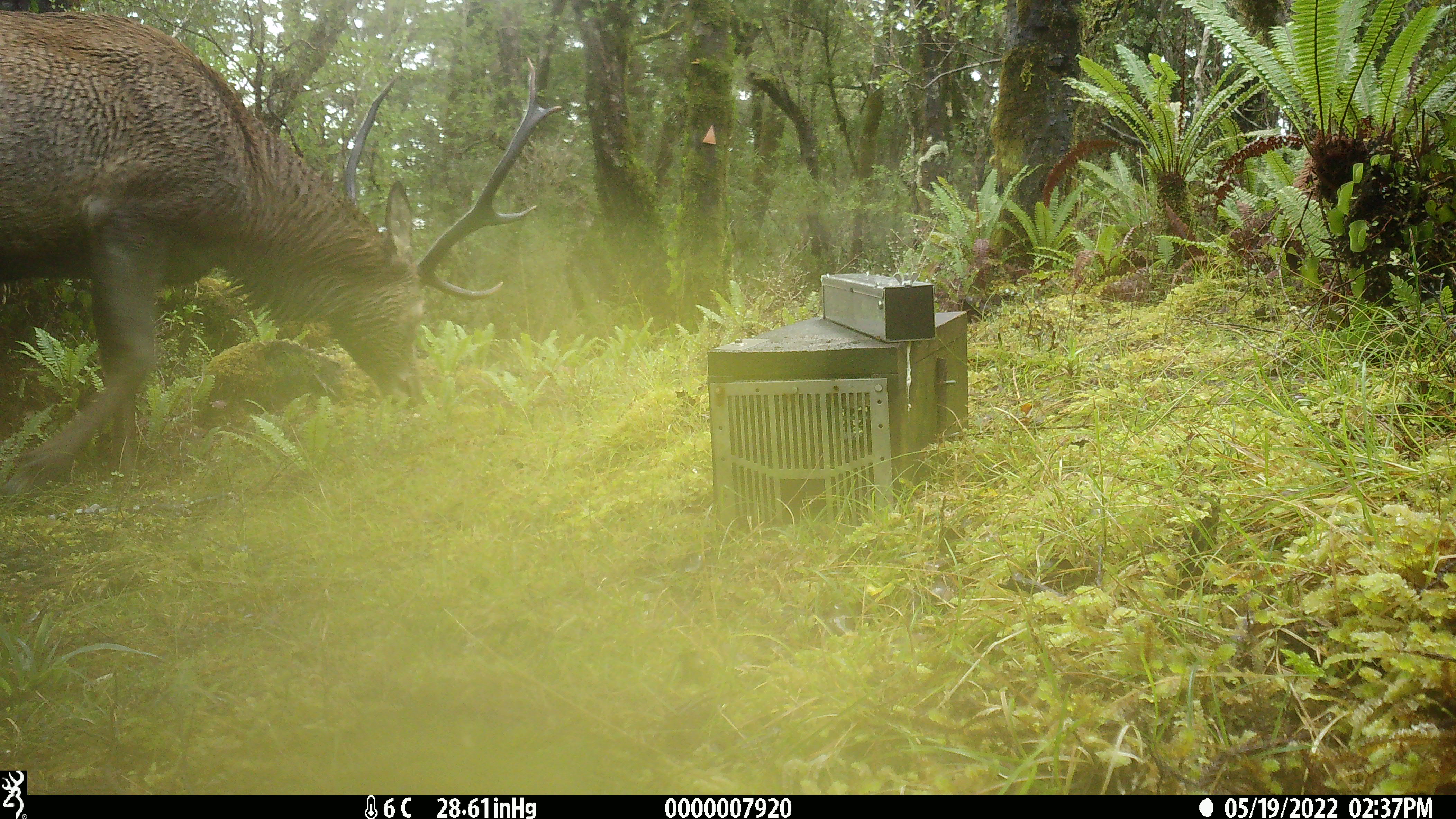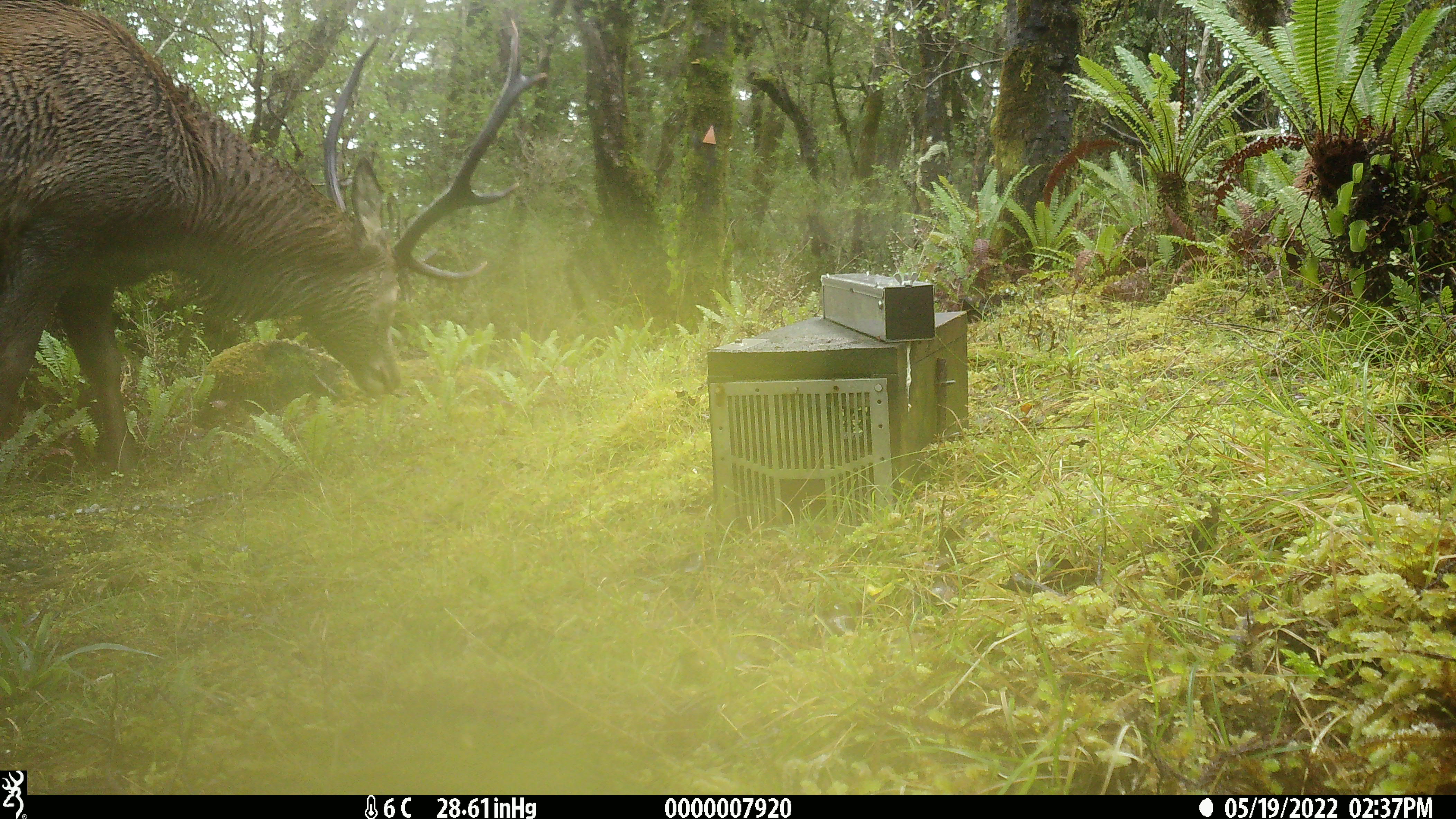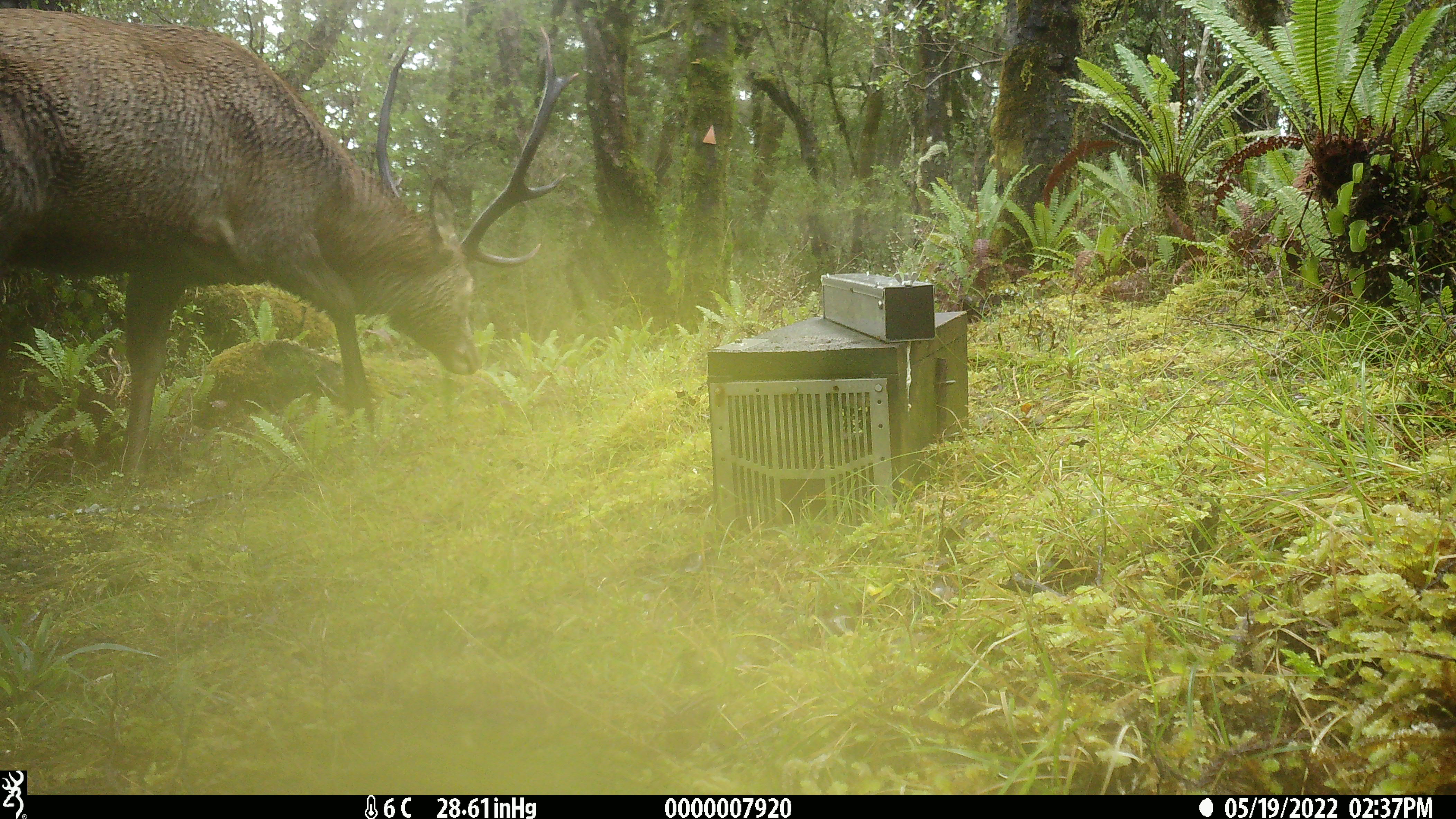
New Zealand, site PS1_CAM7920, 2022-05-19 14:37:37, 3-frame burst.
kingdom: Animalia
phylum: Chordata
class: Mammalia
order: Artiodactyla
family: Cervidae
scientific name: Cervidae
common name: deer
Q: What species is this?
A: Deer (Cervidae).